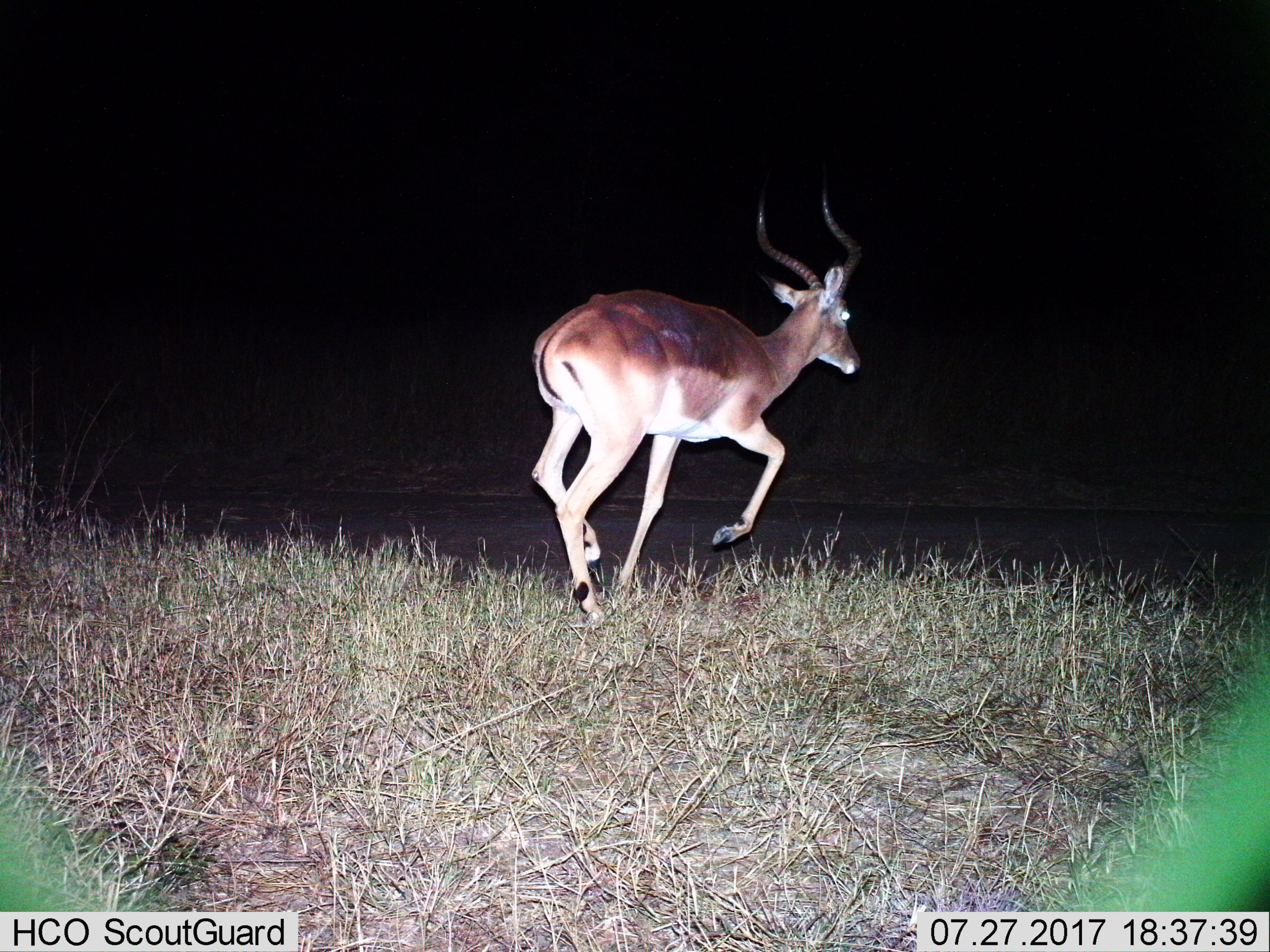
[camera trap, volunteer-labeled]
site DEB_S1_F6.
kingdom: Animalia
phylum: Chordata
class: Mammalia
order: Artiodactyla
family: Bovidae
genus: Aepyceros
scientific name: Aepyceros melampus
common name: impala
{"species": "impala (Aepyceros melampus)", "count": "1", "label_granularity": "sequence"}